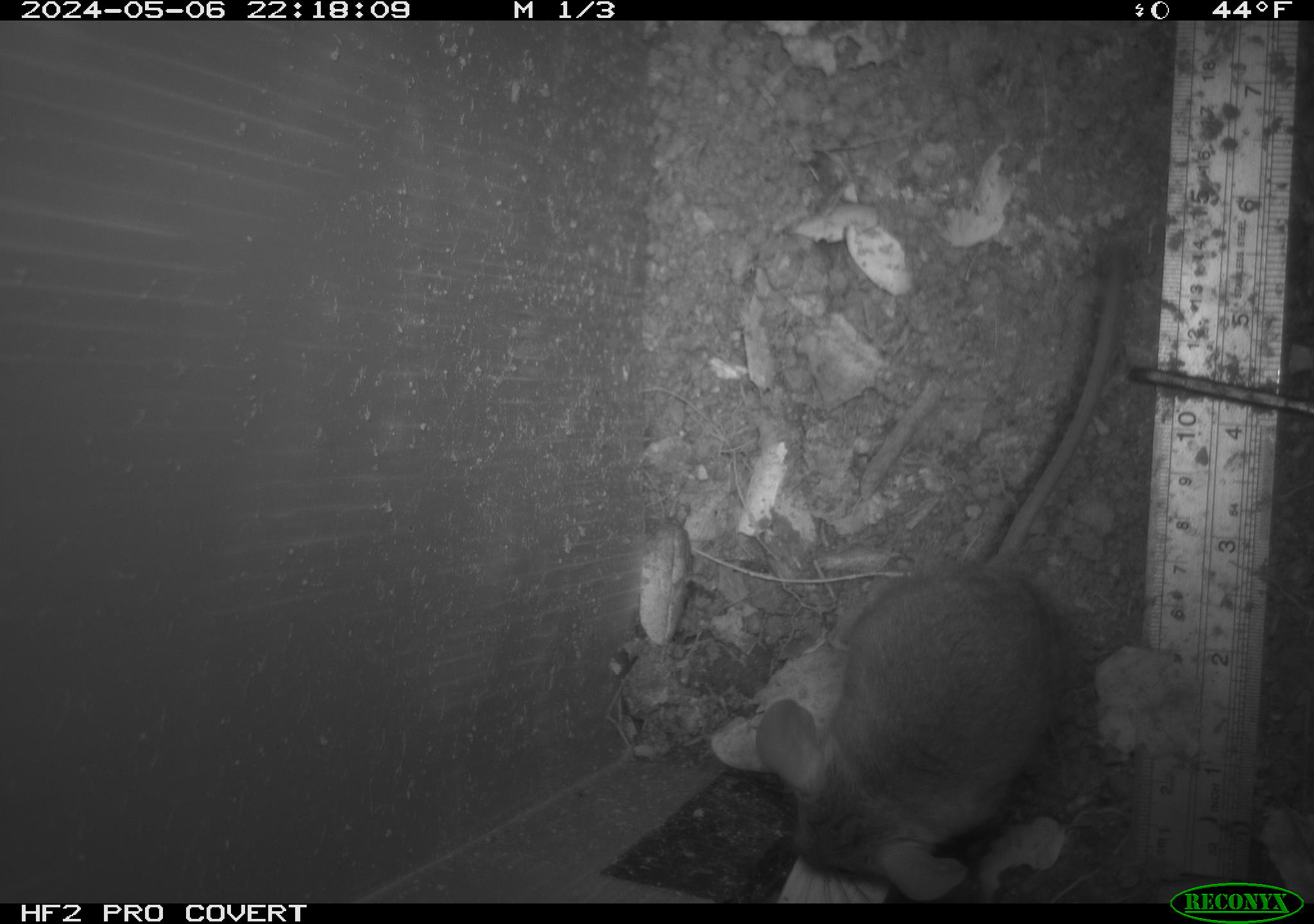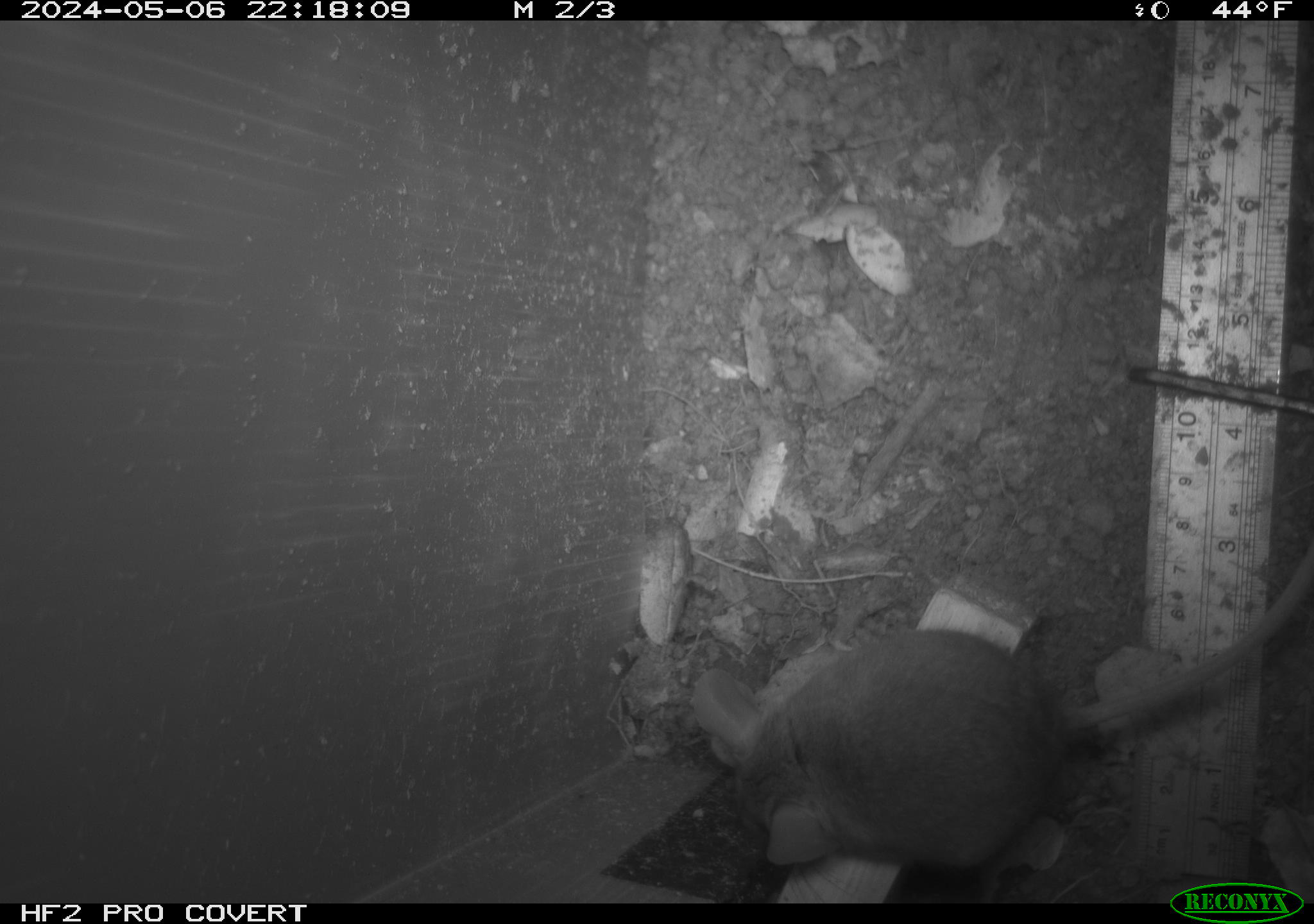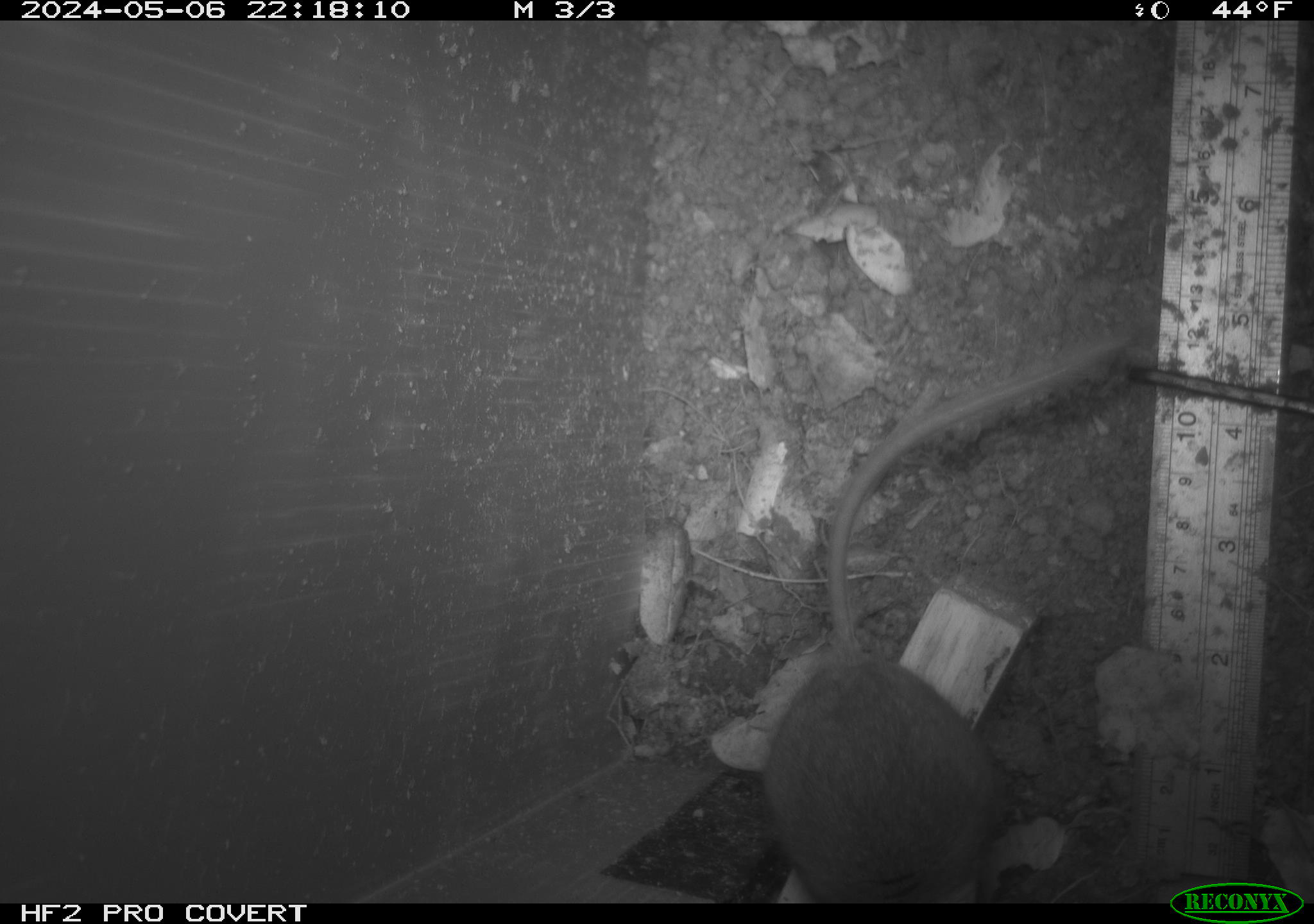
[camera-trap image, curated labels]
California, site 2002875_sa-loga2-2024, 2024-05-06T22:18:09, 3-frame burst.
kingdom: Animalia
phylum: Chordata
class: Mammalia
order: Rodentia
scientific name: Rodentia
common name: rodent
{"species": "rodent (Rodentia)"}